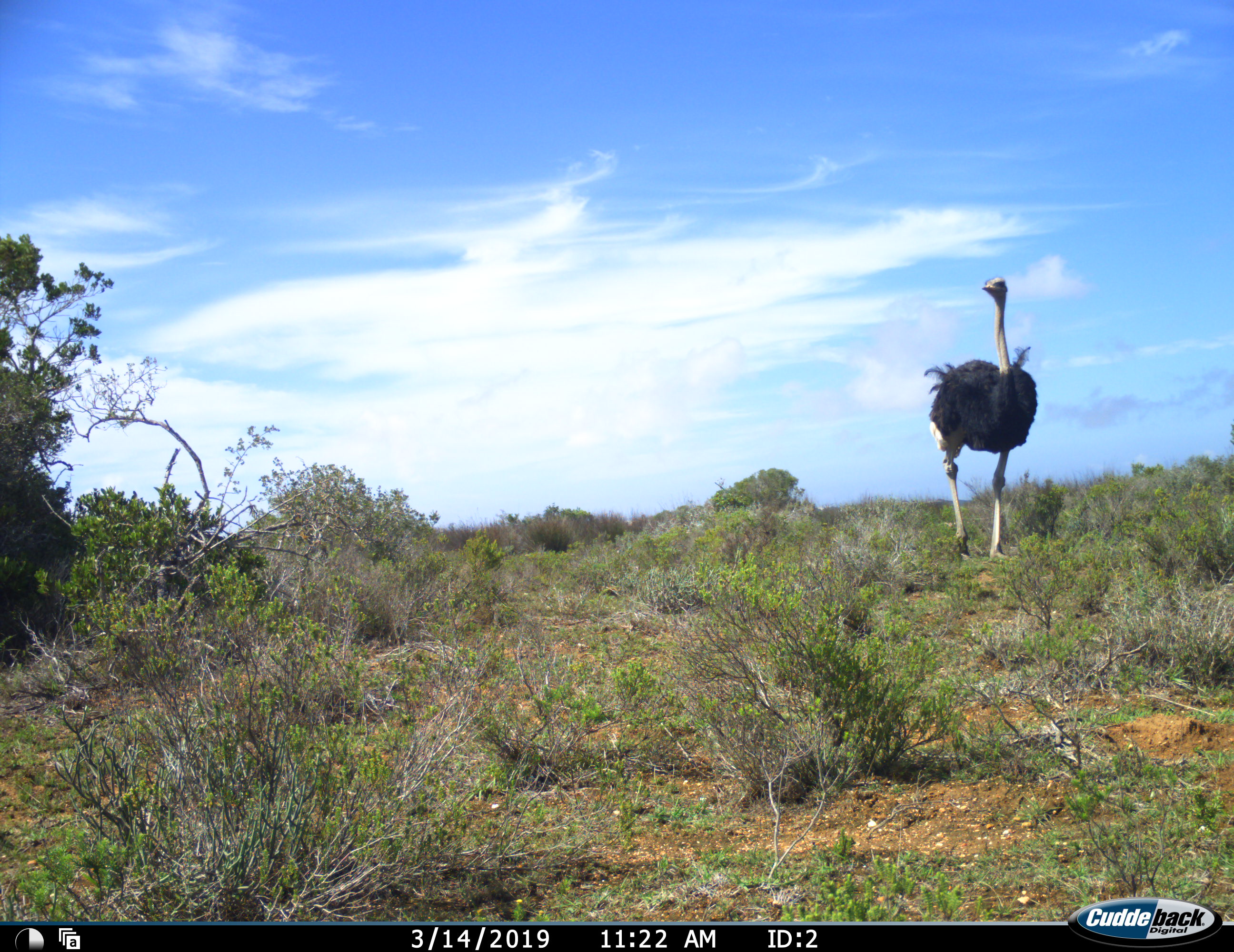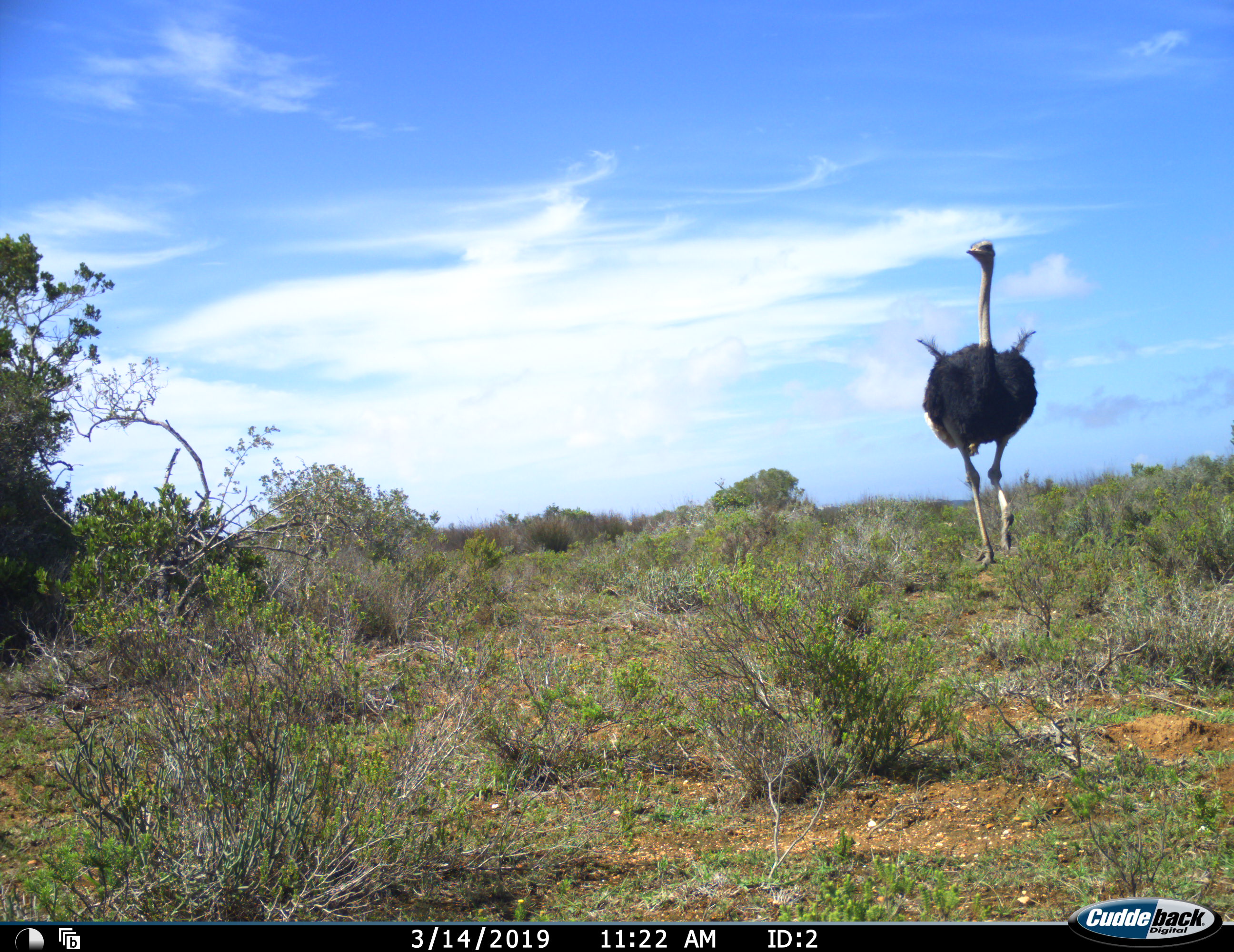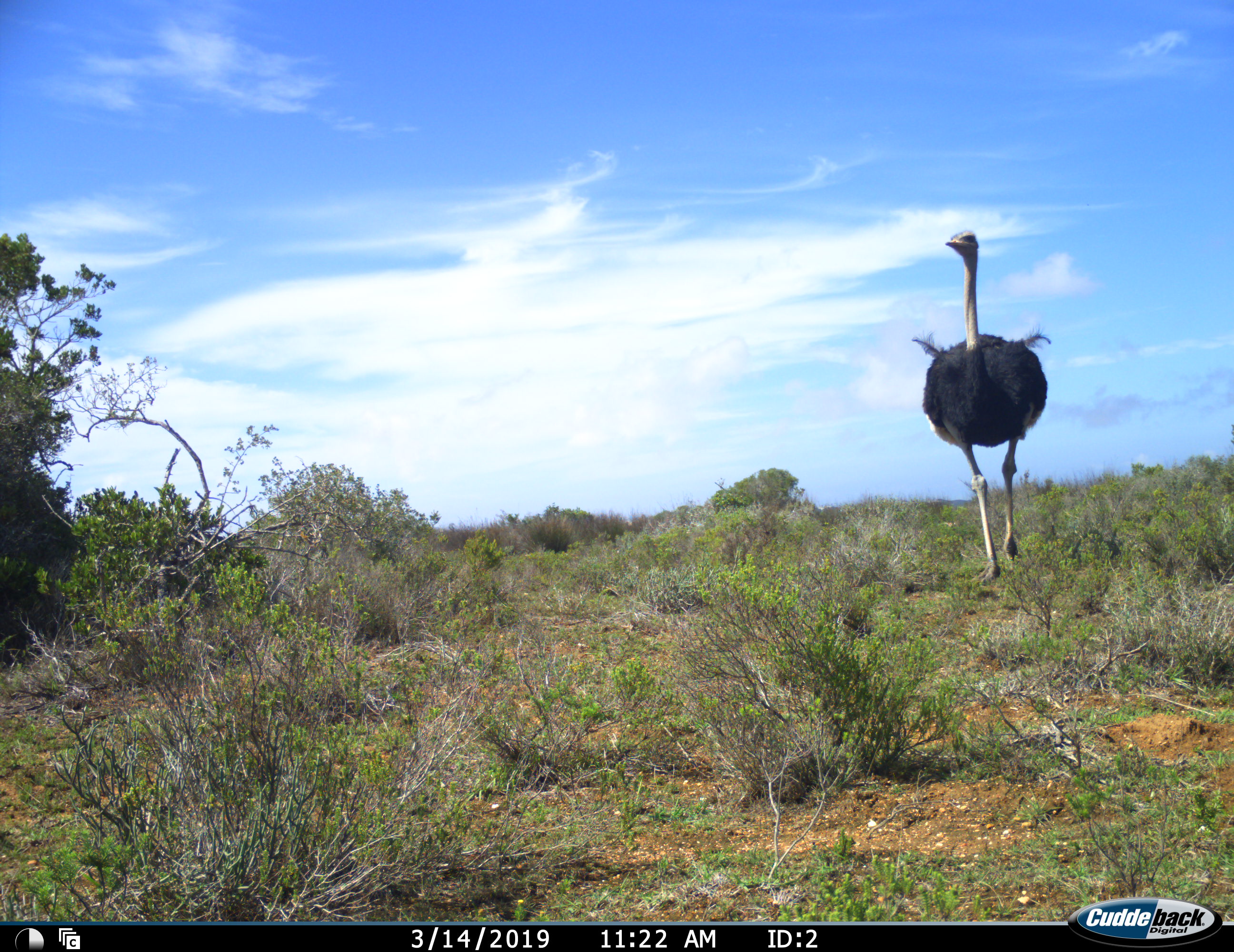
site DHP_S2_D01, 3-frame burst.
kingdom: Animalia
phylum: Chordata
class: Aves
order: Struthioniformes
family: Struthionidae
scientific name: Struthionidae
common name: ostrich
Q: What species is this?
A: Ostrich (Struthionidae).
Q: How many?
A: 1.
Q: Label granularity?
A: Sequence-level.